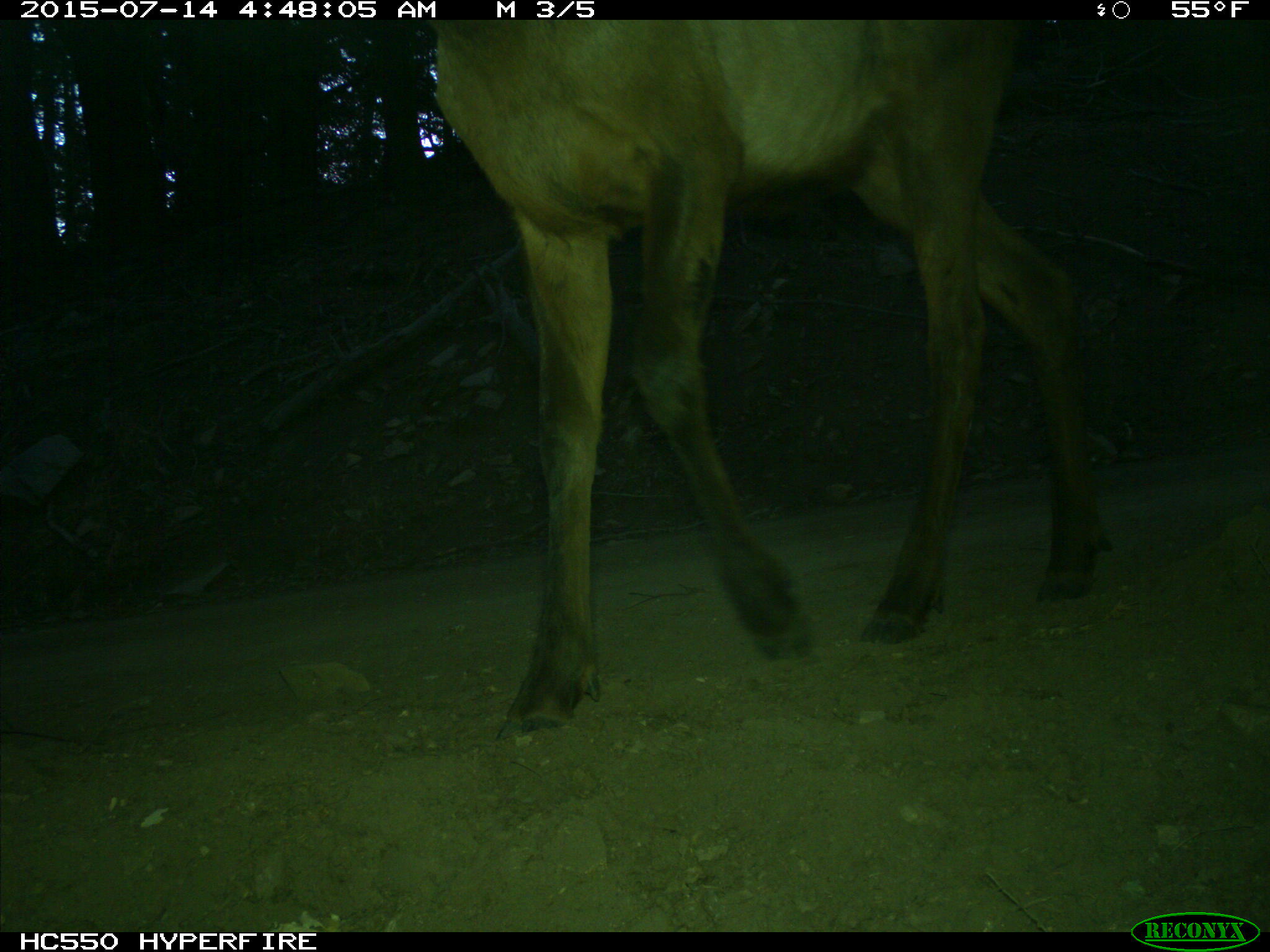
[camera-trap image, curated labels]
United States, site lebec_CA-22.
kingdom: Animalia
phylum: Chordata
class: Mammalia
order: Artiodactyla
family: Cervidae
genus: Cervus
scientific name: Cervus canadensis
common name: elk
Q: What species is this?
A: Cervus canadensis (elk).